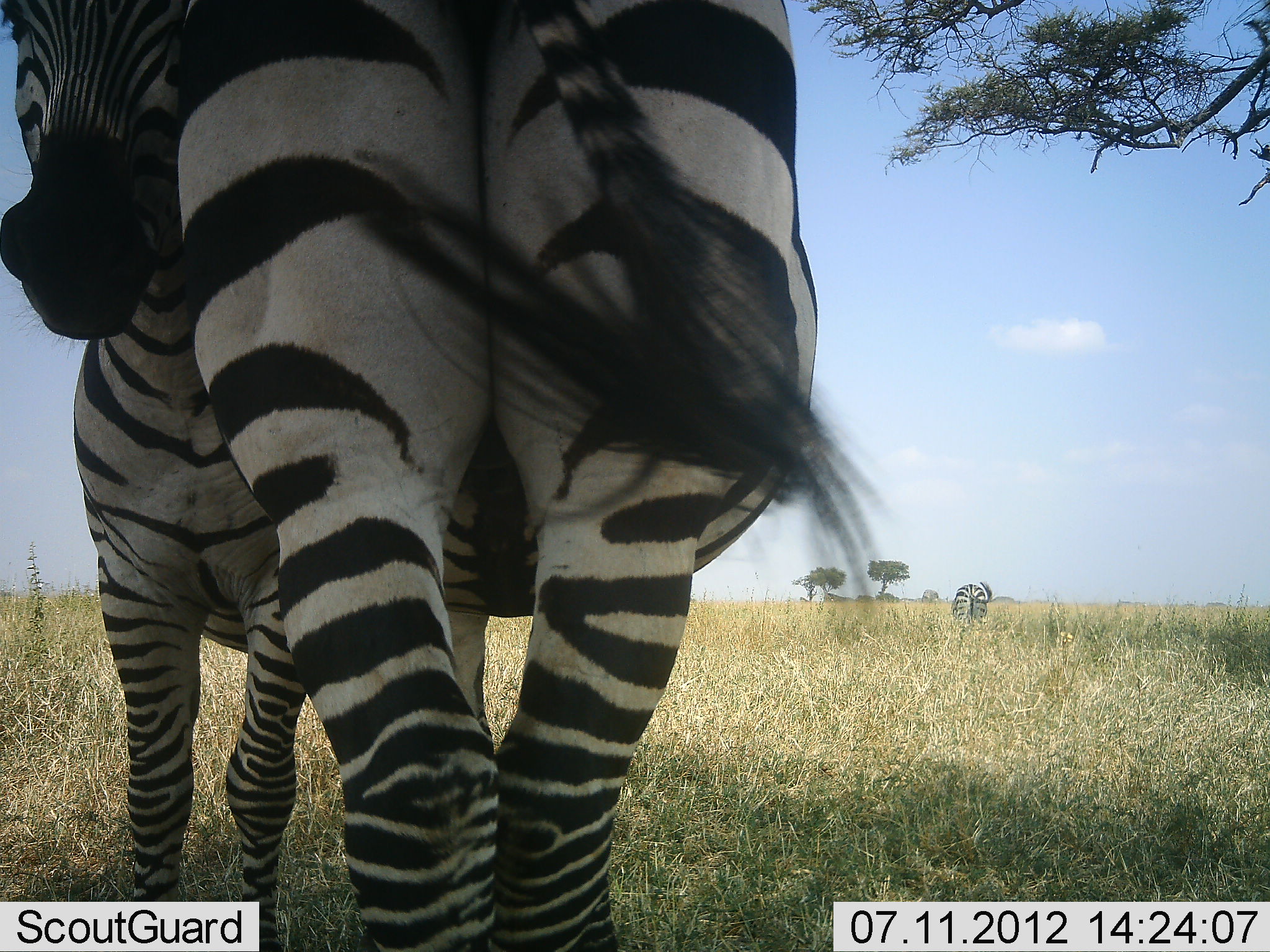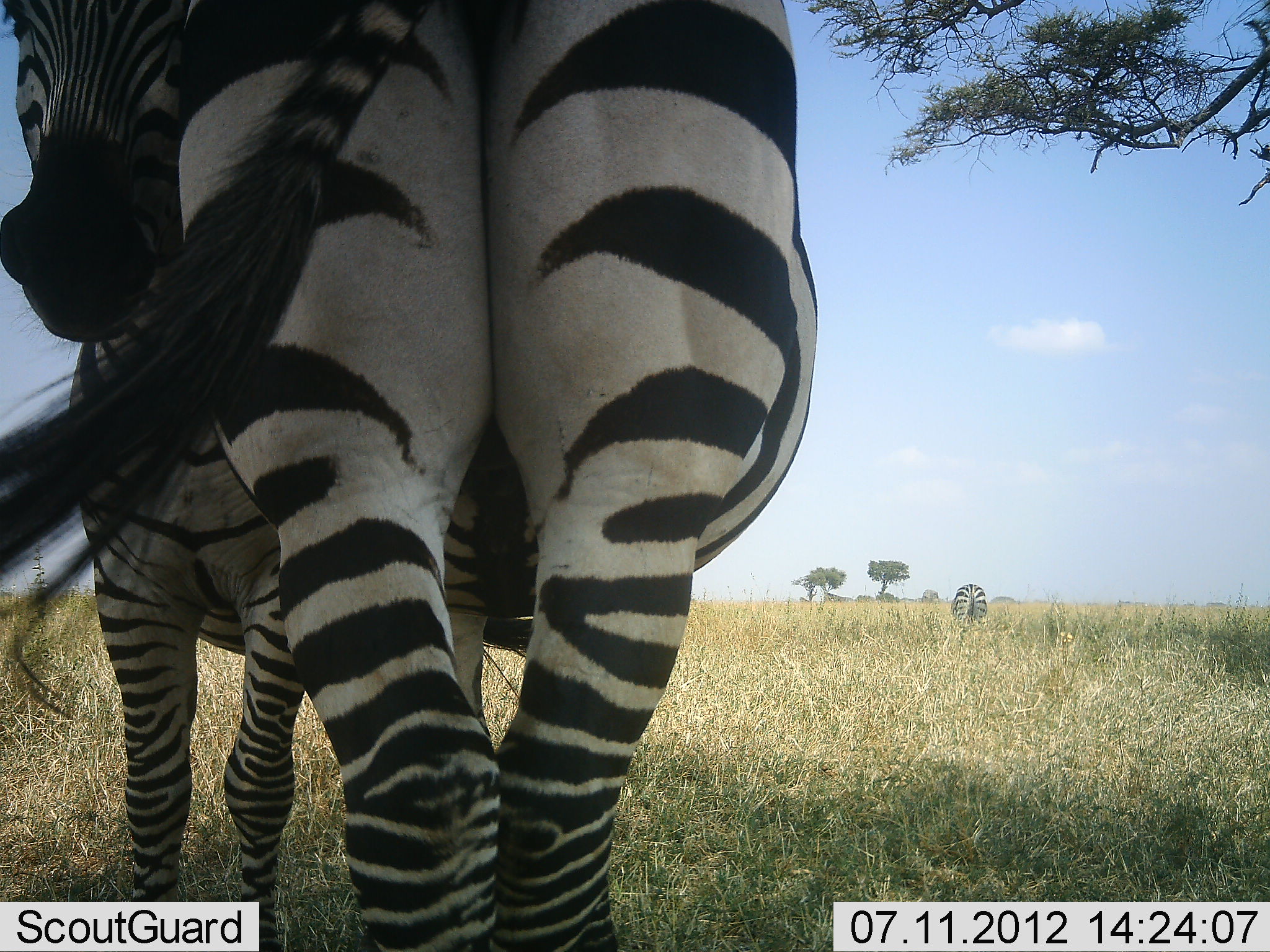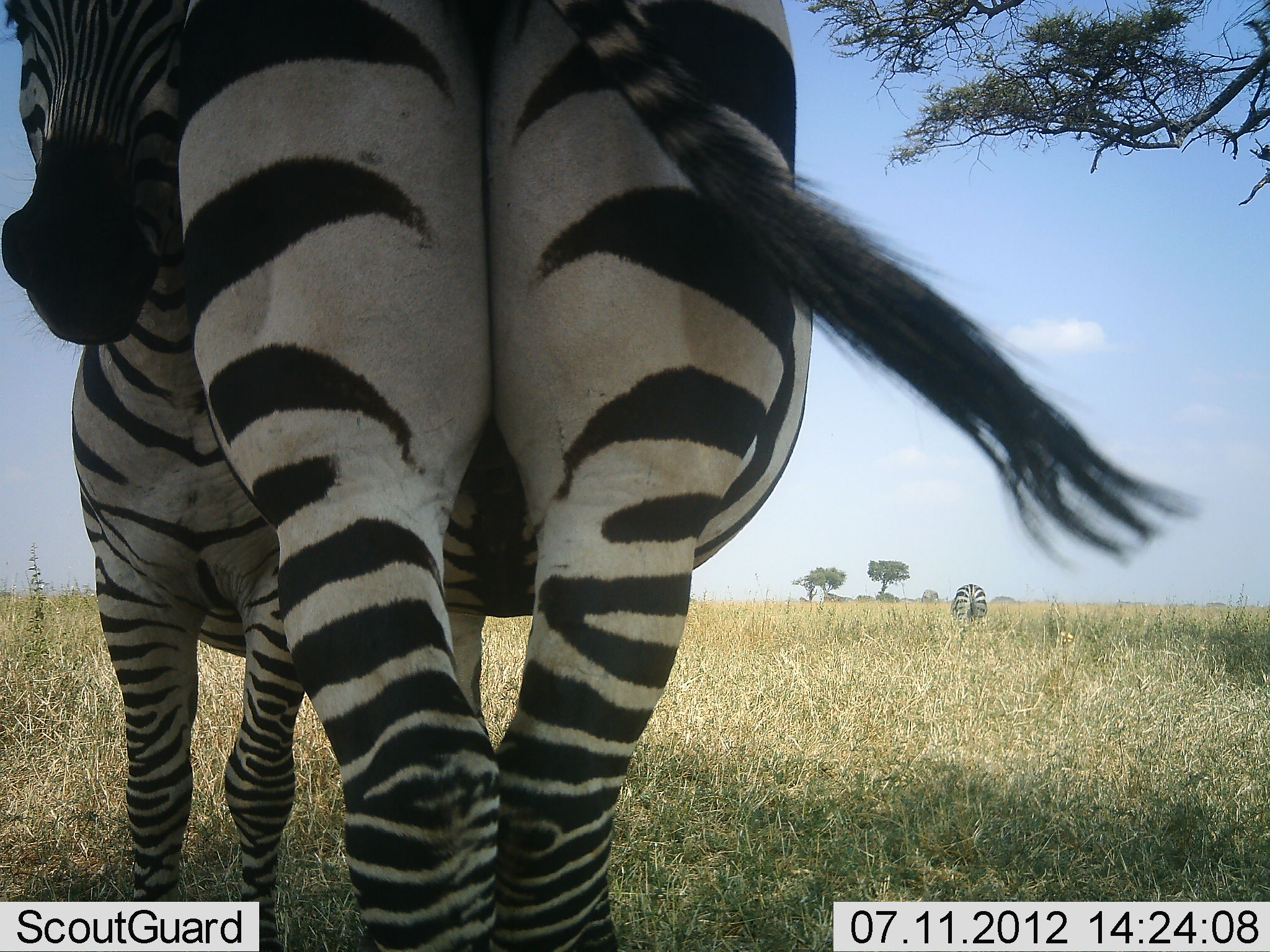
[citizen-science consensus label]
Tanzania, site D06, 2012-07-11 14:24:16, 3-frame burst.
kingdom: Animalia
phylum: Chordata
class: Mammalia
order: Perissodactyla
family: Equidae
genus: Equus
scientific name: Equus quagga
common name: plains zebra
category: zebra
Zebra (plains zebra) (Equus quagga), count 3. Behavior (volunteer vote fractions): standing 100%, resting 0%, moving 0%, interacting 0%. Young present (vote fraction): 10%. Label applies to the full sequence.